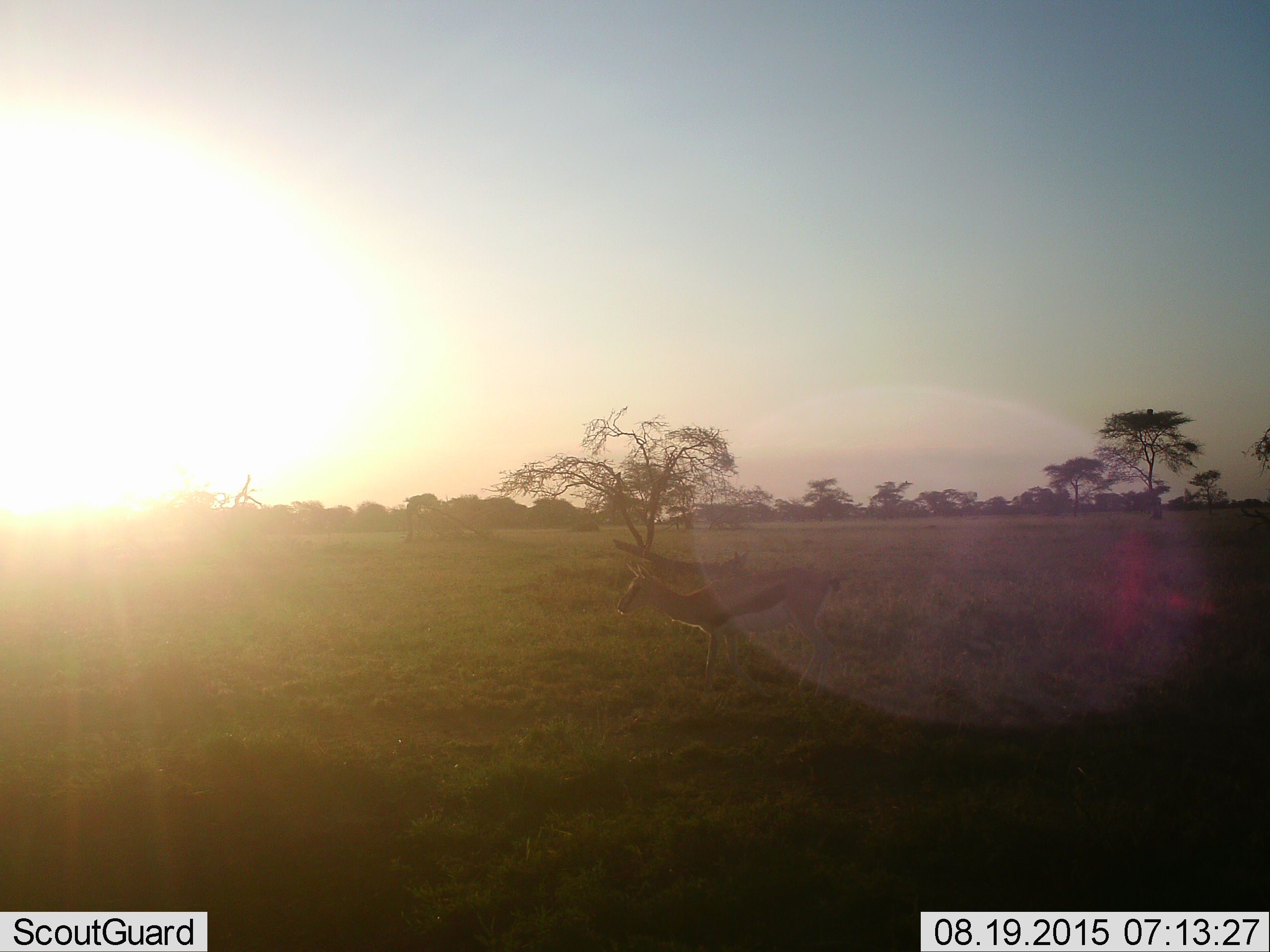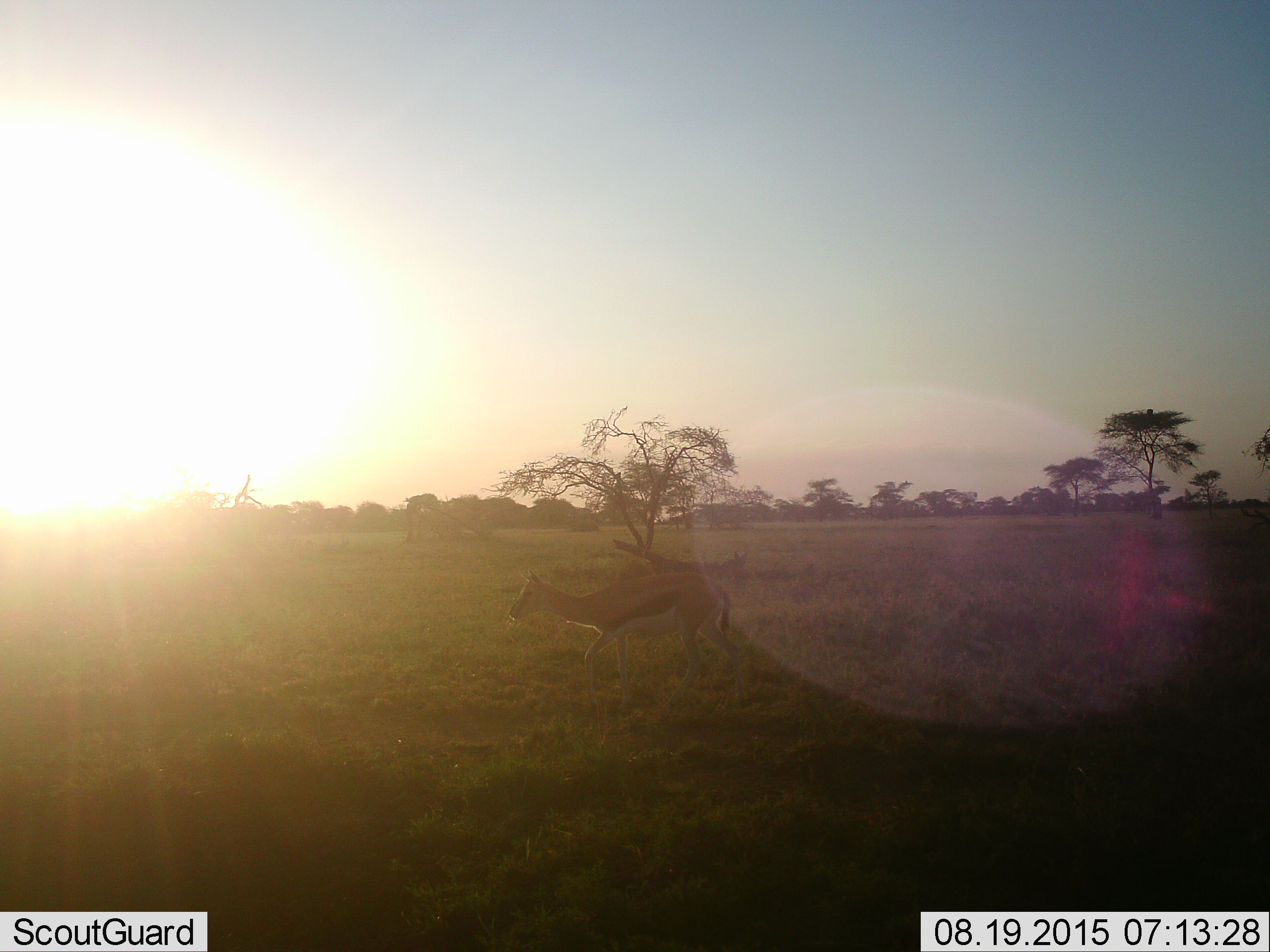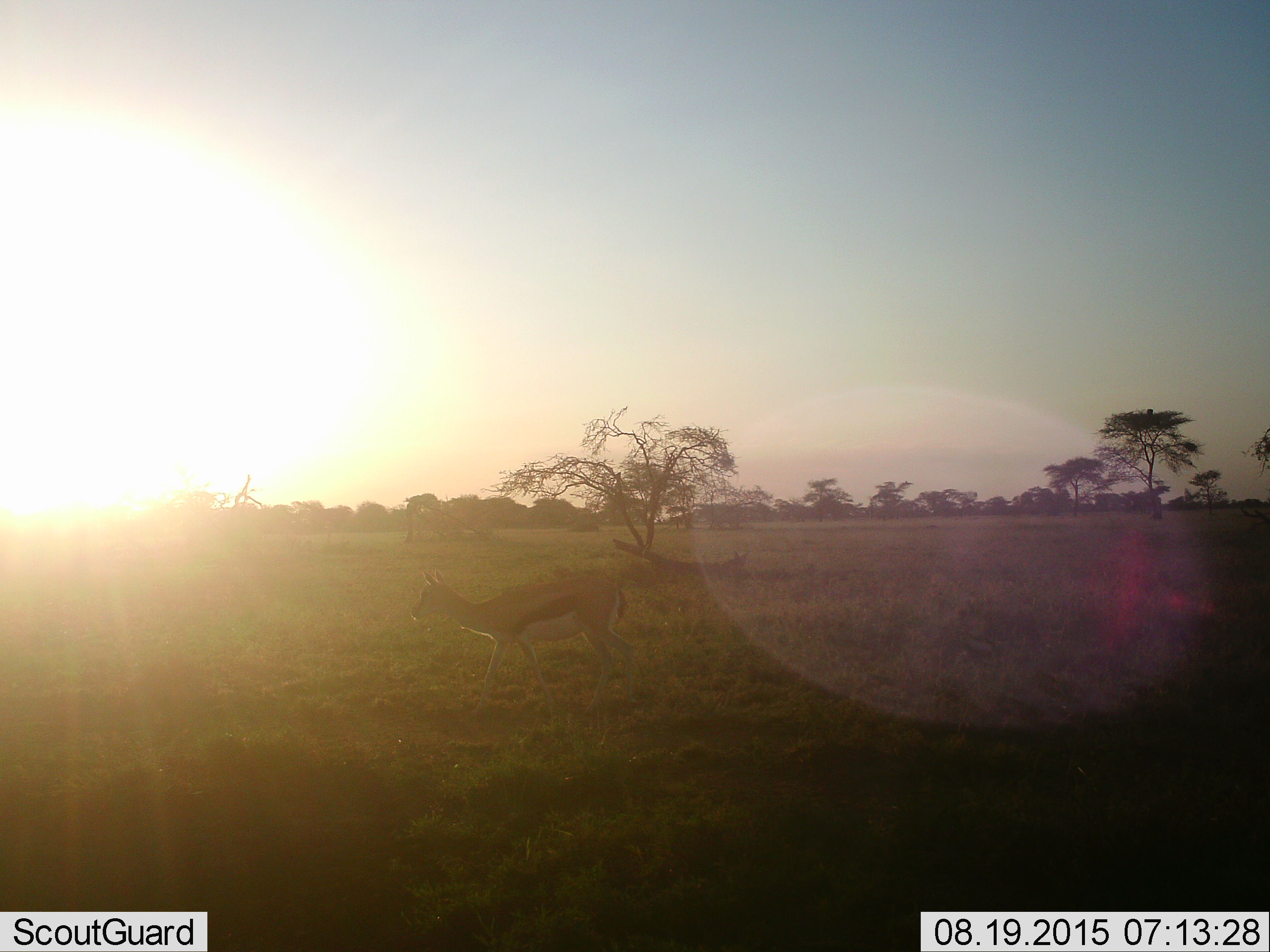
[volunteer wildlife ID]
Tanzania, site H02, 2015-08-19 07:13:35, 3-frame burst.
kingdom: Animalia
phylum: Chordata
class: Mammalia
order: Artiodactyla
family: Bovidae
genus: Eudorcas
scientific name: Eudorcas thomsonii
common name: thomson's gazelle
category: gazellethomsons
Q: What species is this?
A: Gazellethomsons (thomson's gazelle) (Eudorcas thomsonii).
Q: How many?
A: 1.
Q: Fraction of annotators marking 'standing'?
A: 10%.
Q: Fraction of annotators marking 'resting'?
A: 0%.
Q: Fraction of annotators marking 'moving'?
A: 90%.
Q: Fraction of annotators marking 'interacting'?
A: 0%.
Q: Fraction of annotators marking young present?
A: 10%.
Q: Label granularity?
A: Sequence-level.